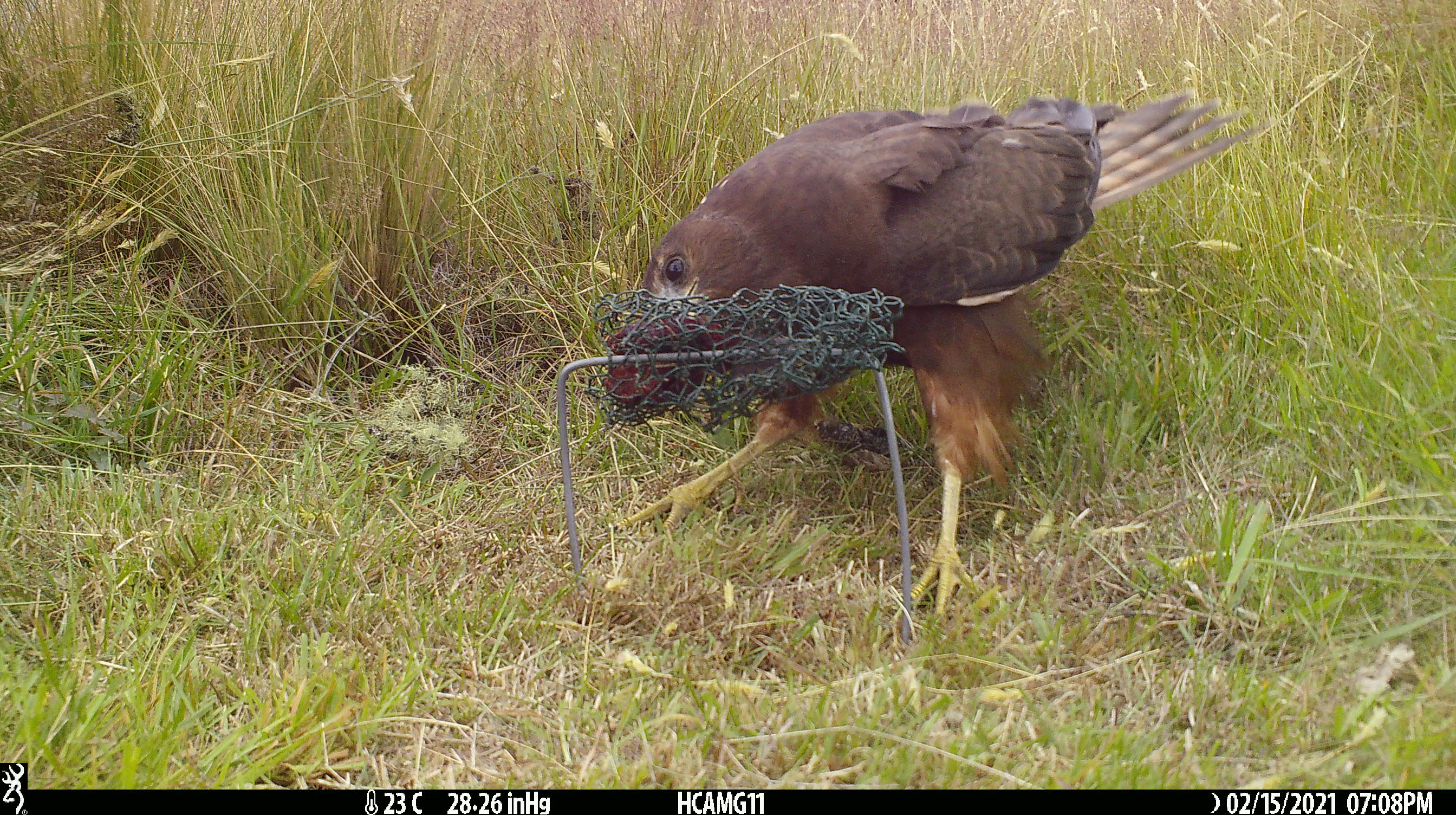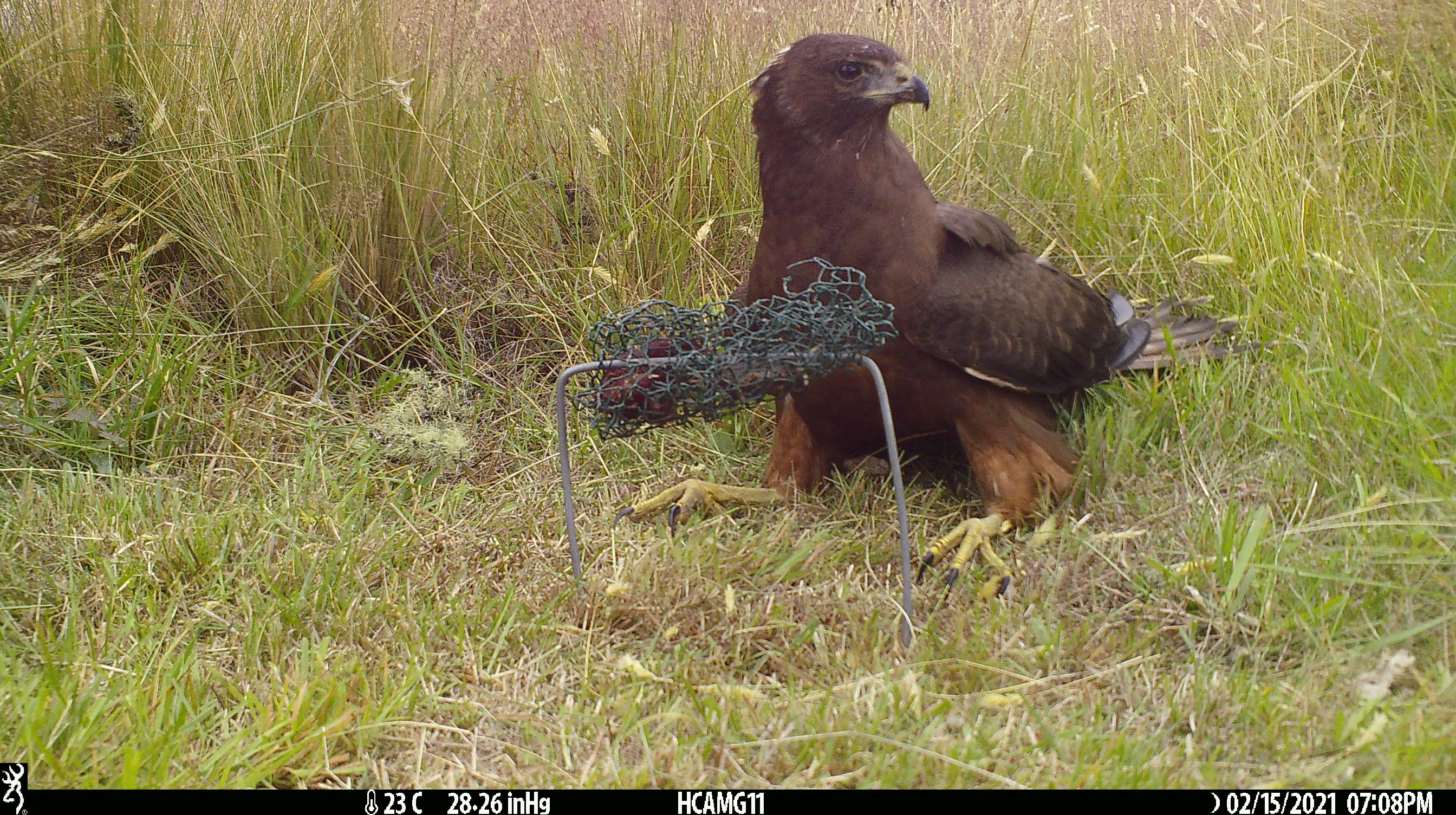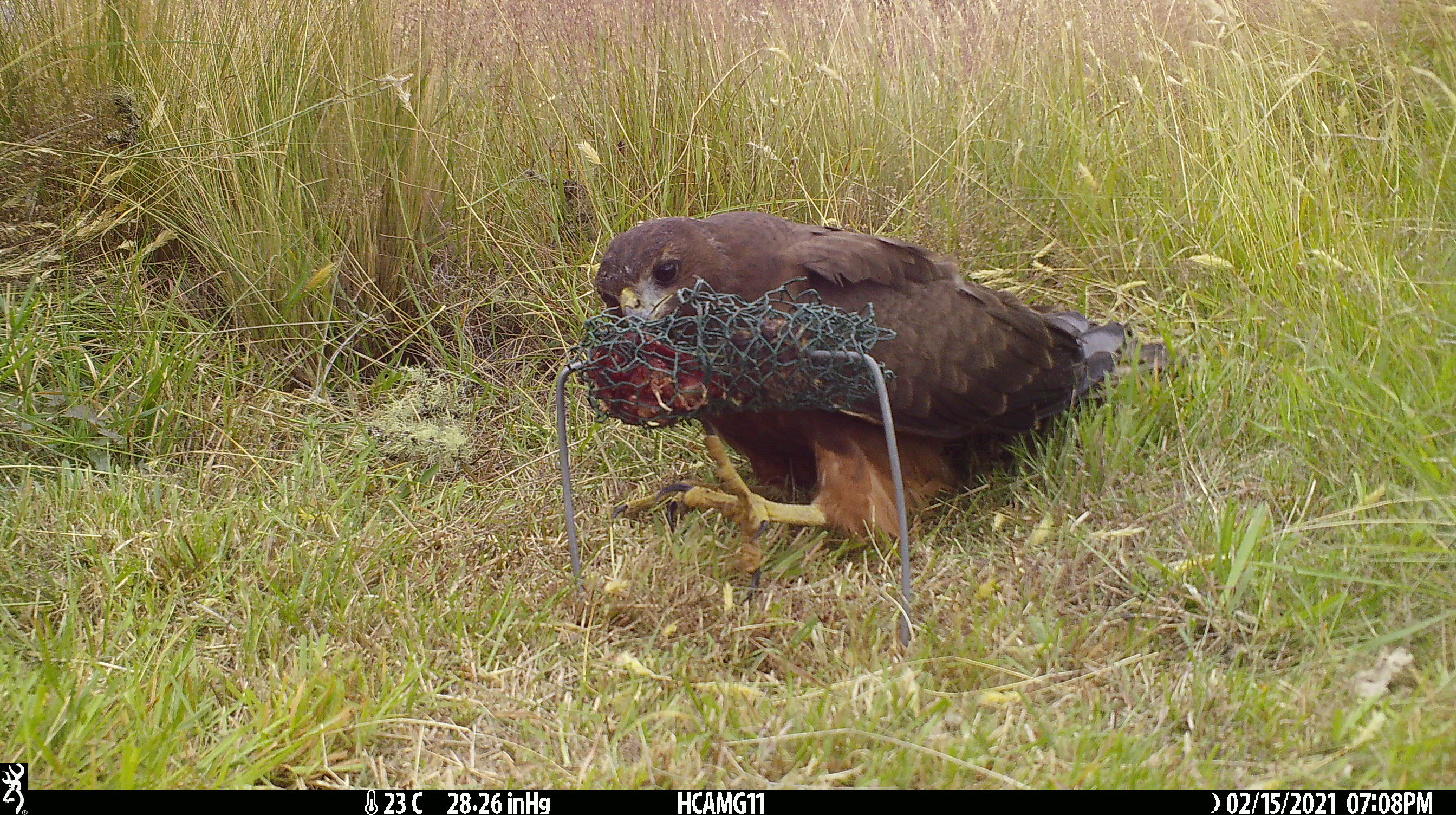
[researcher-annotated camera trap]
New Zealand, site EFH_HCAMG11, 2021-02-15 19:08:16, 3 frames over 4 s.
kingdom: Animalia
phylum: Chordata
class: Aves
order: Accipitriformes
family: Accipitridae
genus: Circus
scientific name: Circus approximans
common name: swamp harrier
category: harrier